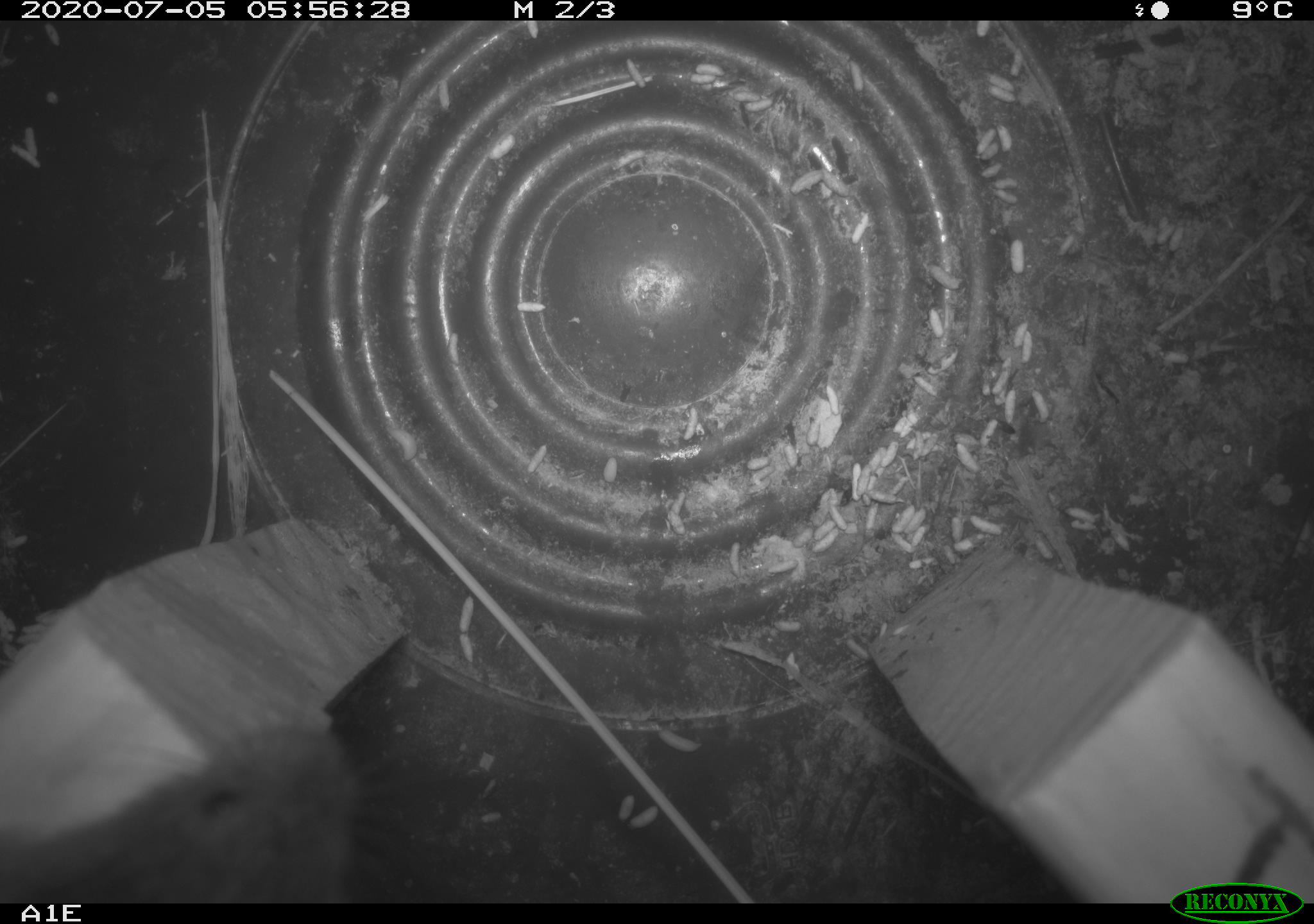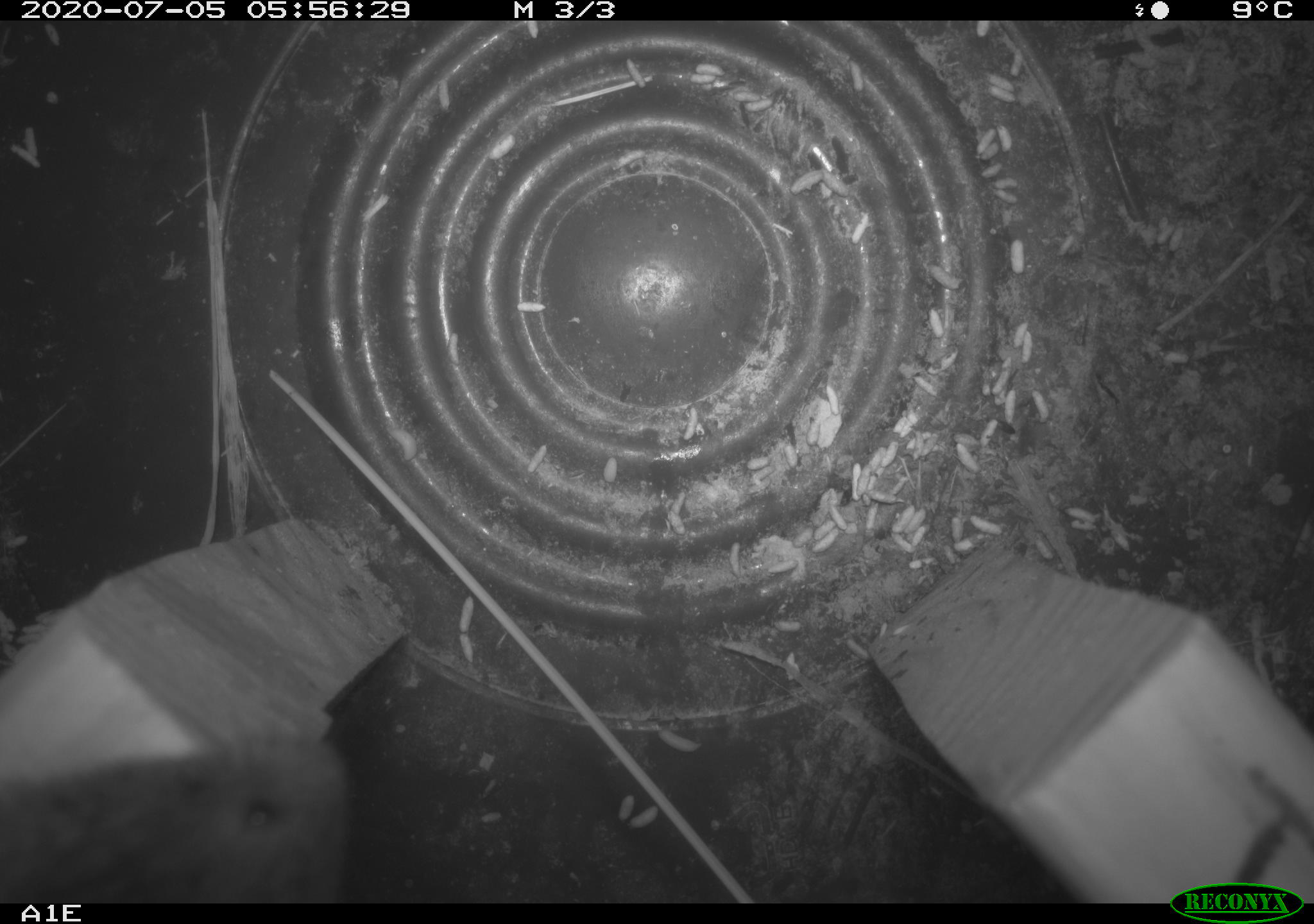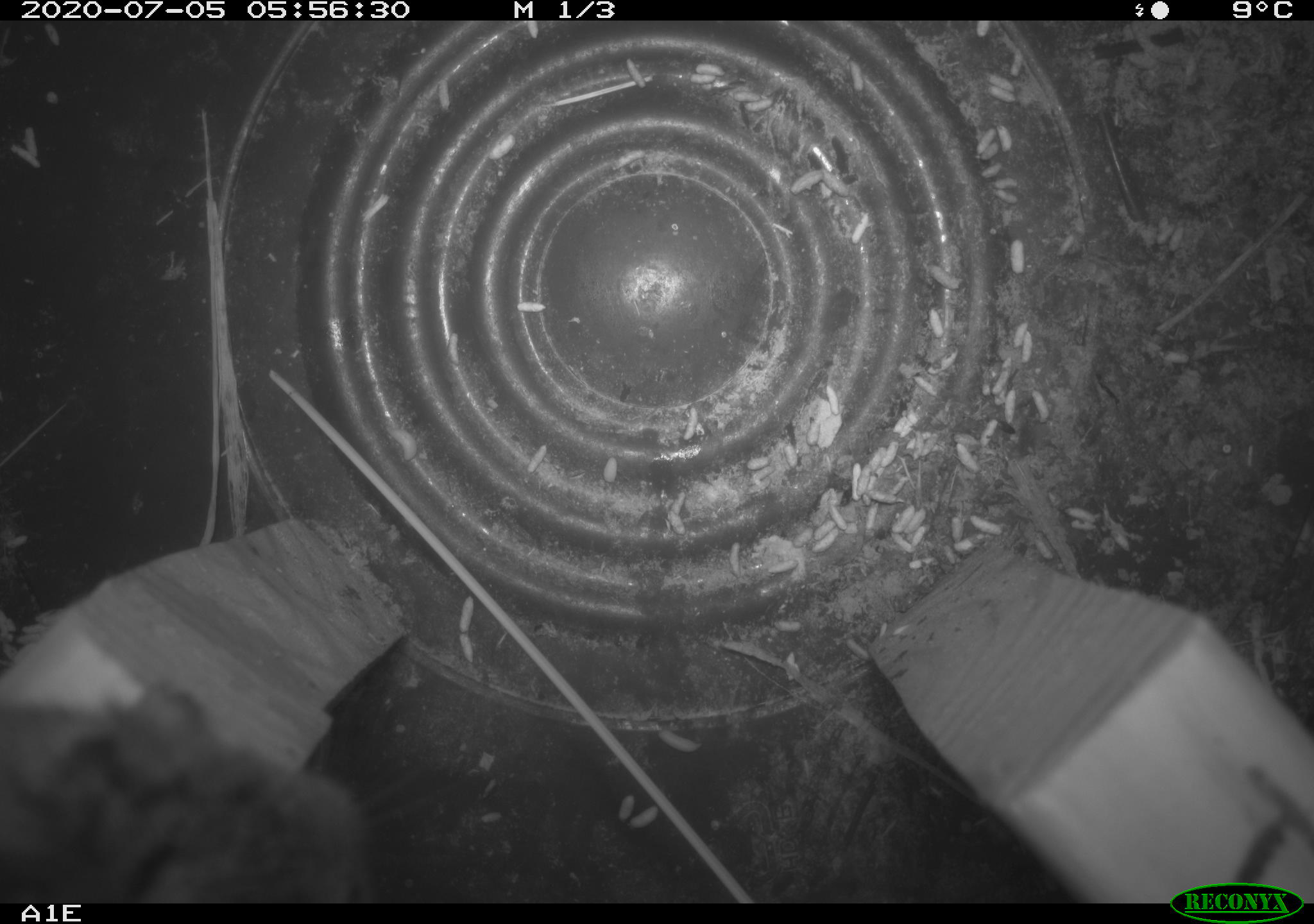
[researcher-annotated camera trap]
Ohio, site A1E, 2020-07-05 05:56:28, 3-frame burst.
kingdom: Animalia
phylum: Chordata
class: Mammalia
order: Rodentia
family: Cricetidae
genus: Microtus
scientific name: Microtus pennsylvanicus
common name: meadow vole